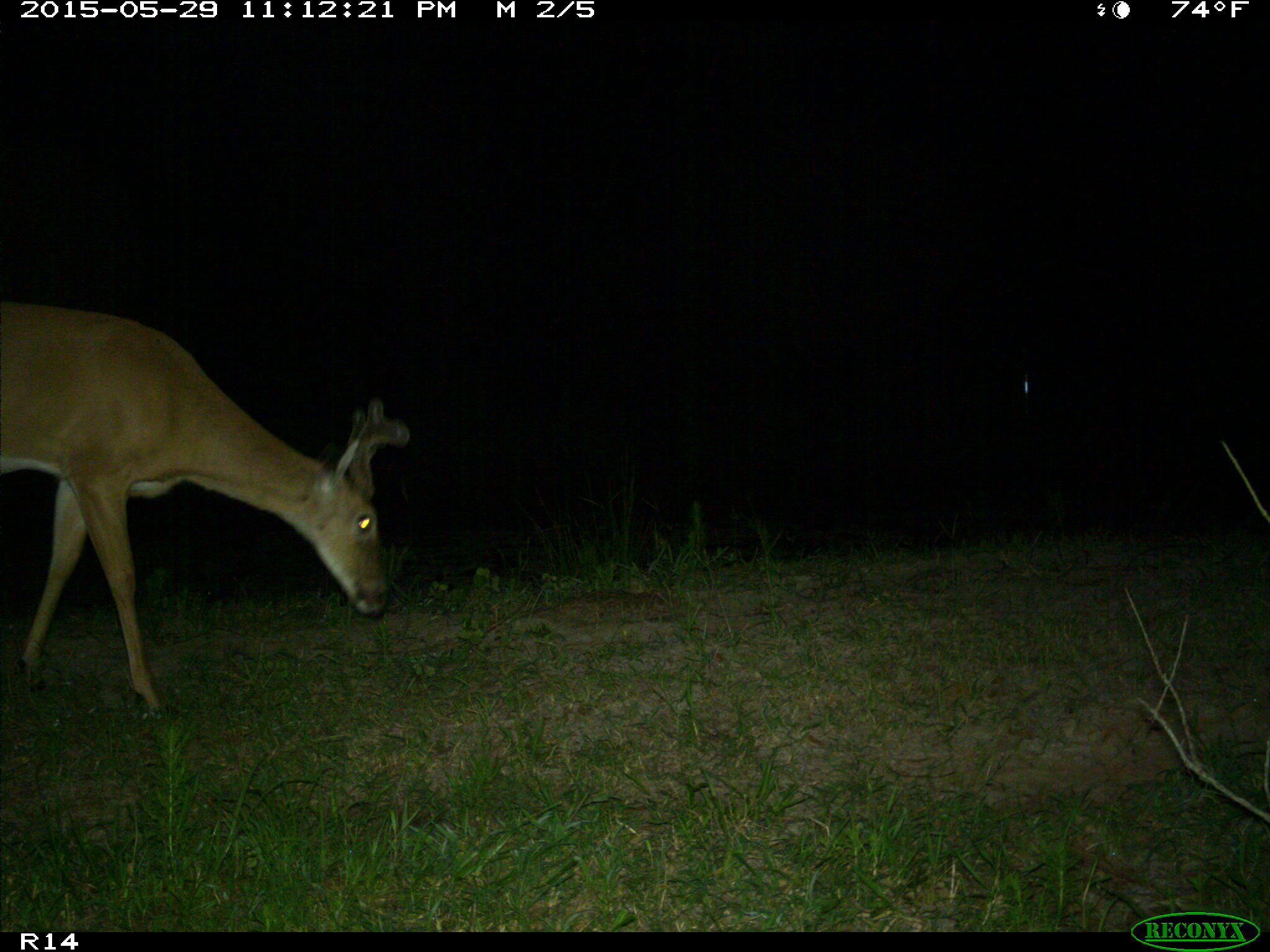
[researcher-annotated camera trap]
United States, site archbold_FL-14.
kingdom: Animalia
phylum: Chordata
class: Mammalia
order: Artiodactyla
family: Cervidae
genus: Odocoileus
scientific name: Odocoileus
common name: deer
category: unidentified deer